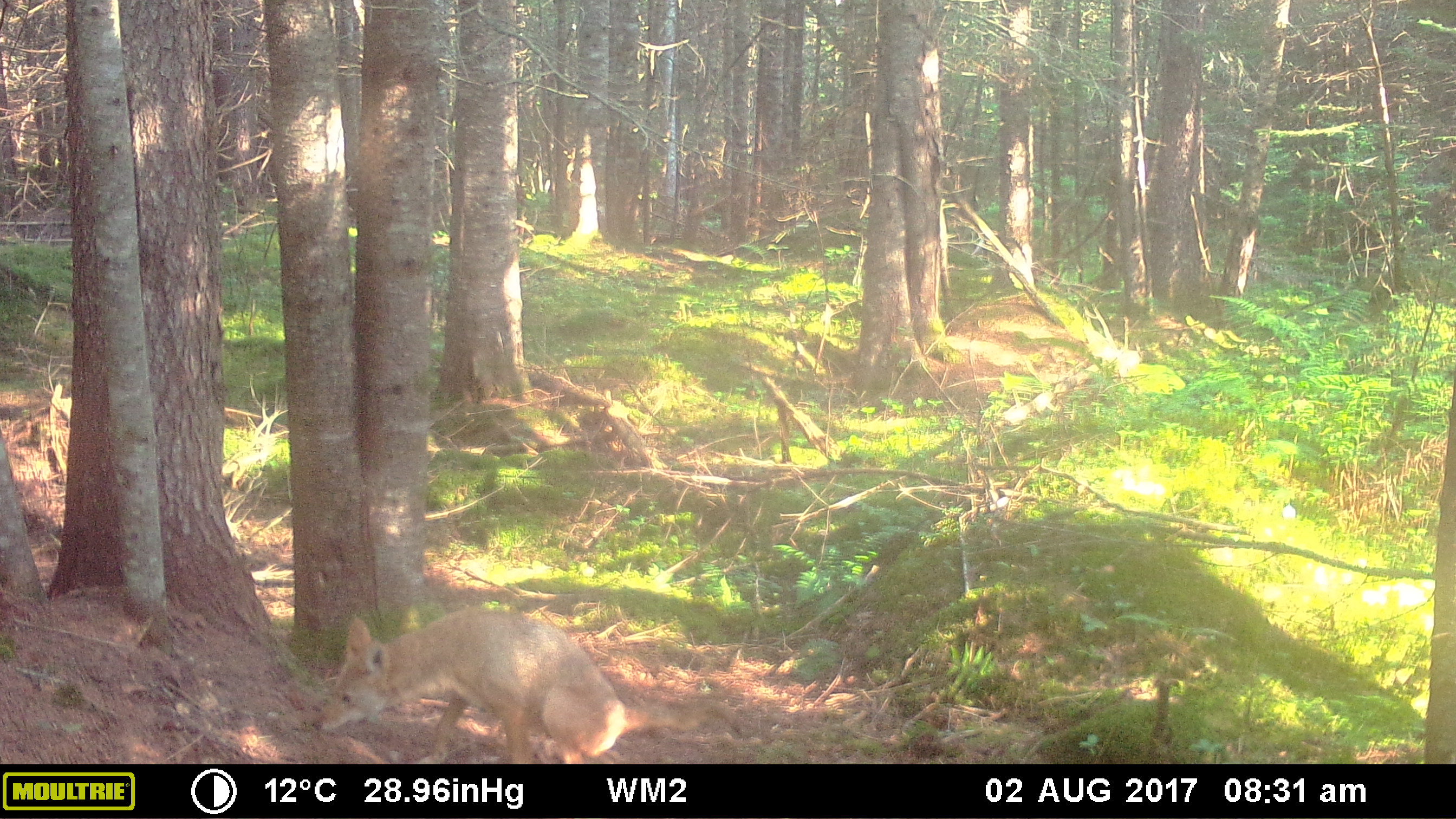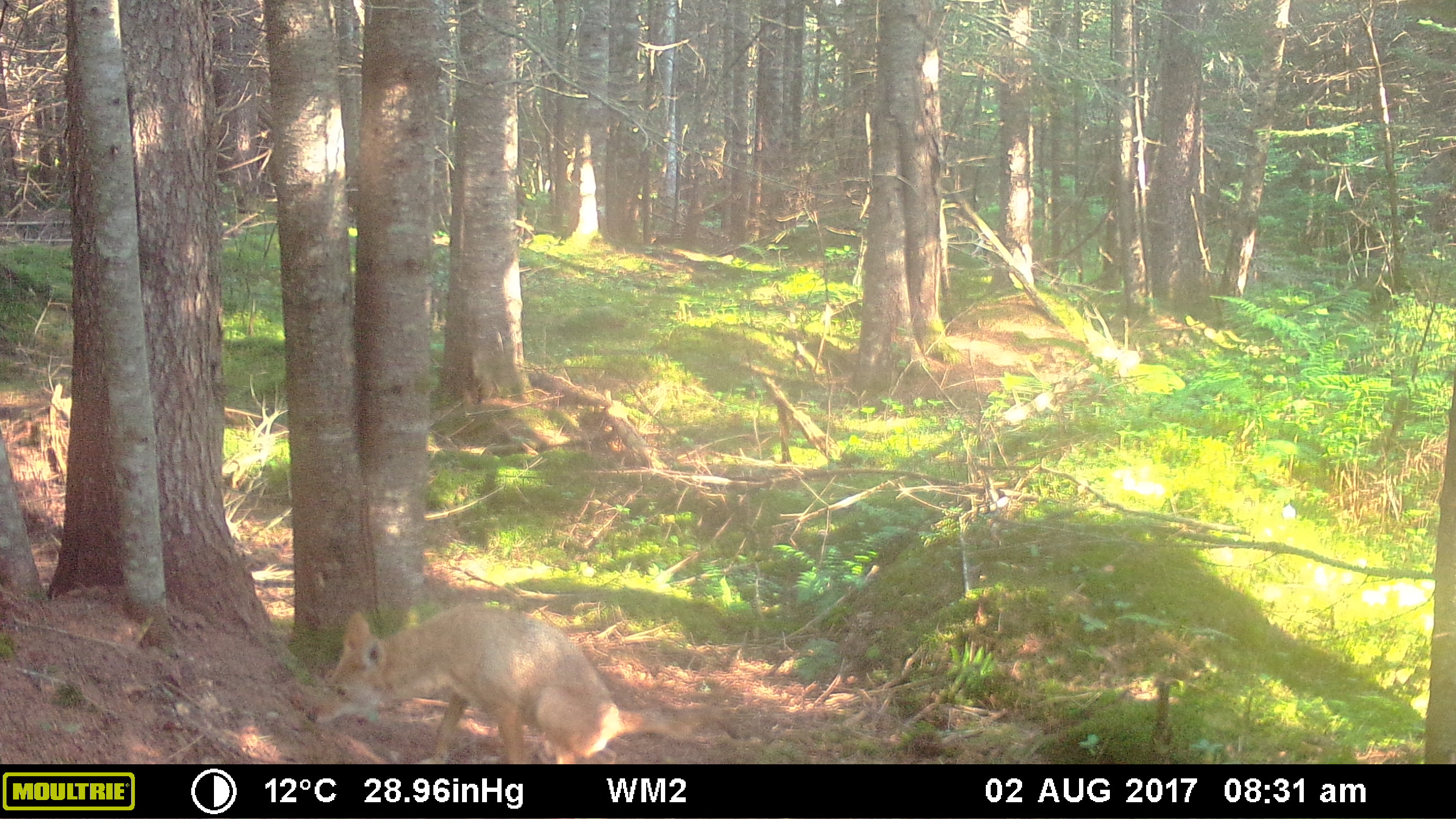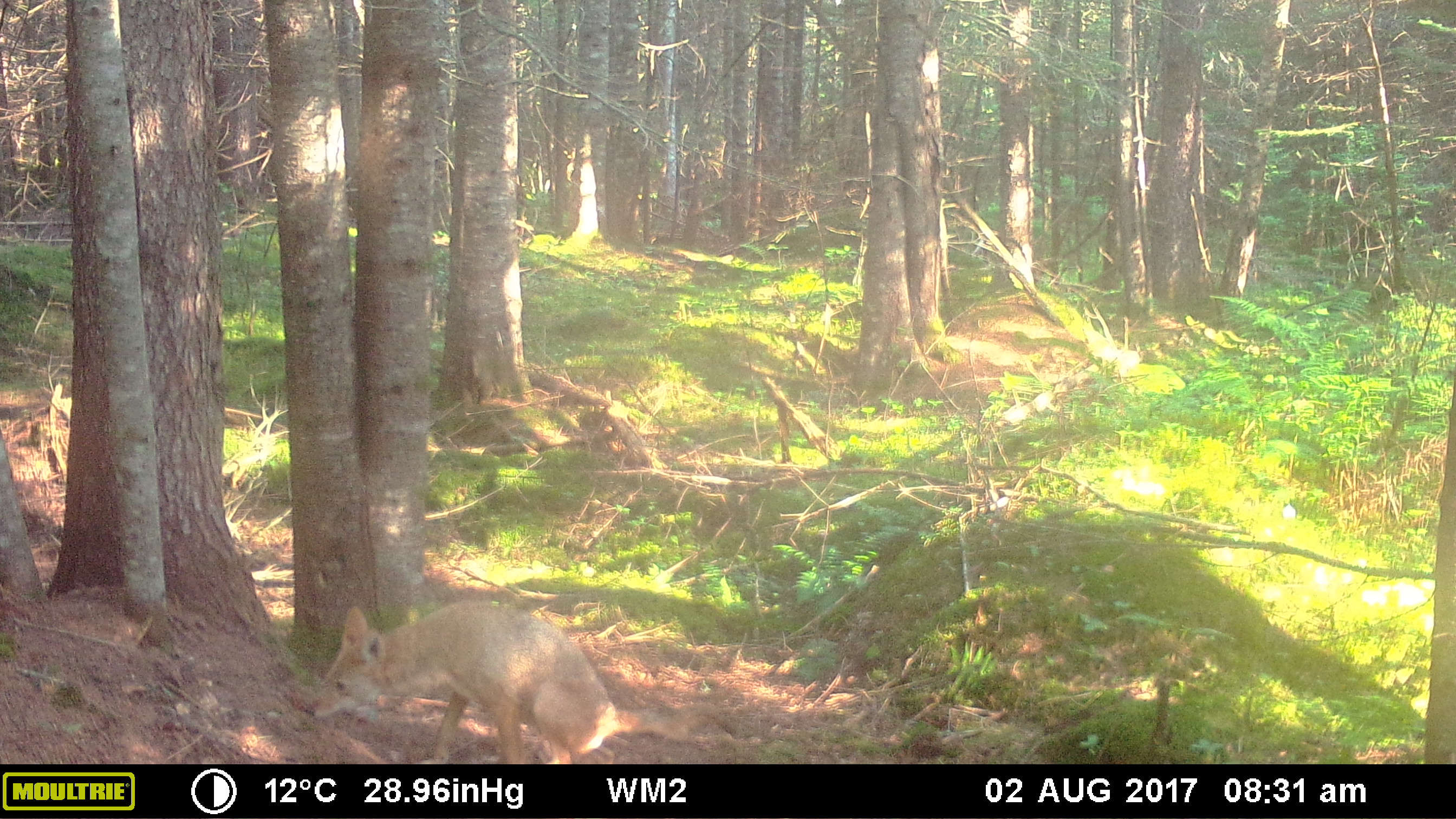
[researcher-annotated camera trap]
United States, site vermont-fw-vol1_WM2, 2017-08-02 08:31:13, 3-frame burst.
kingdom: Animalia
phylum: Chordata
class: Mammalia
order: Carnivora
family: Canidae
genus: Canis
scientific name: Canis latrans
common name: coyote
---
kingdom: Animalia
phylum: Chordata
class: Mammalia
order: Carnivora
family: Canidae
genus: Urocyon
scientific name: Urocyon cinereoargenteus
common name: gray fox